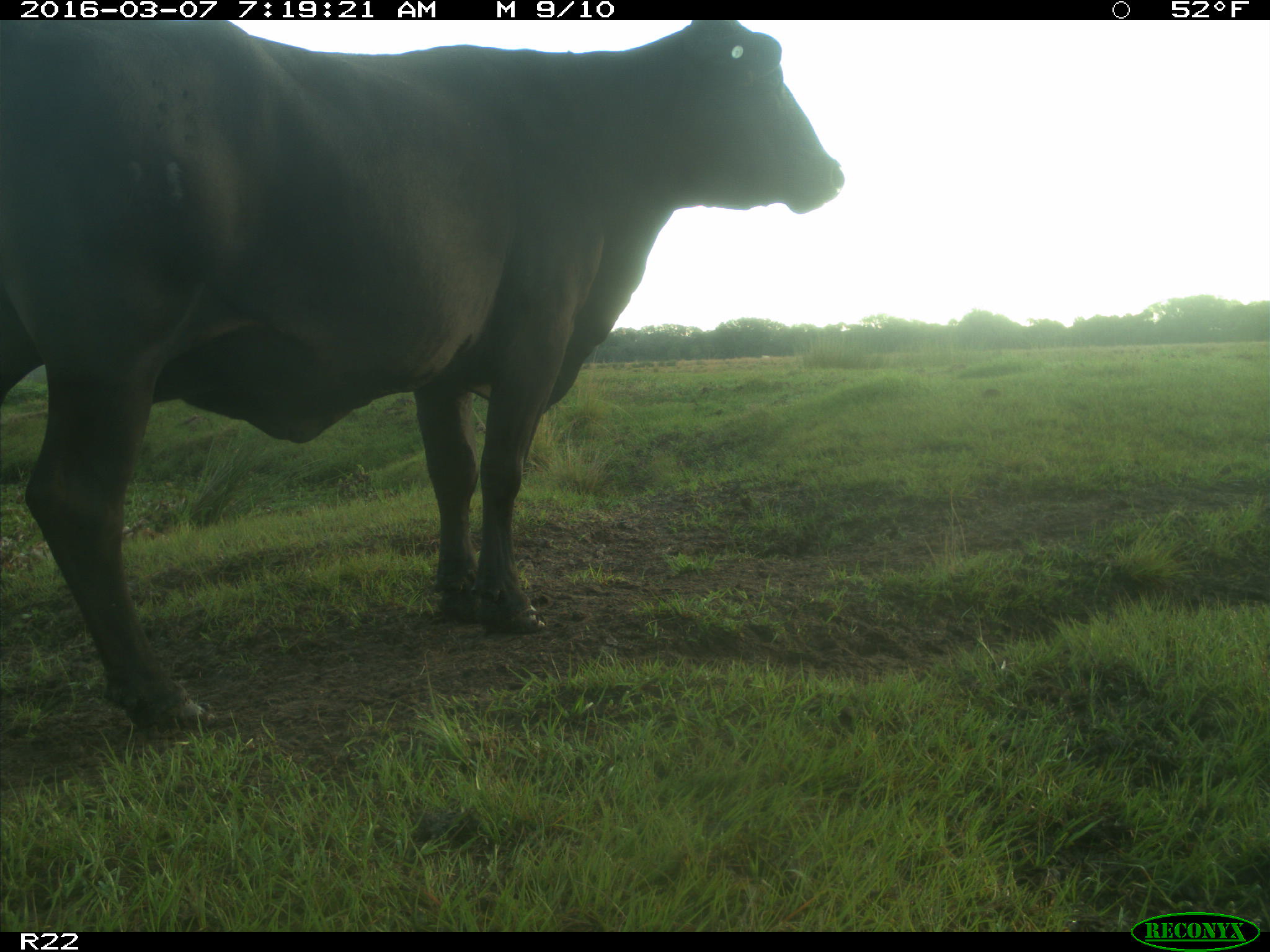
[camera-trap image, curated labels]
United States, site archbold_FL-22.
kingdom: Animalia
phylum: Chordata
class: Mammalia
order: Artiodactyla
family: Bovidae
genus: Bos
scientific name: Bos taurus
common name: domestic cow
Bos taurus (domestic cow).